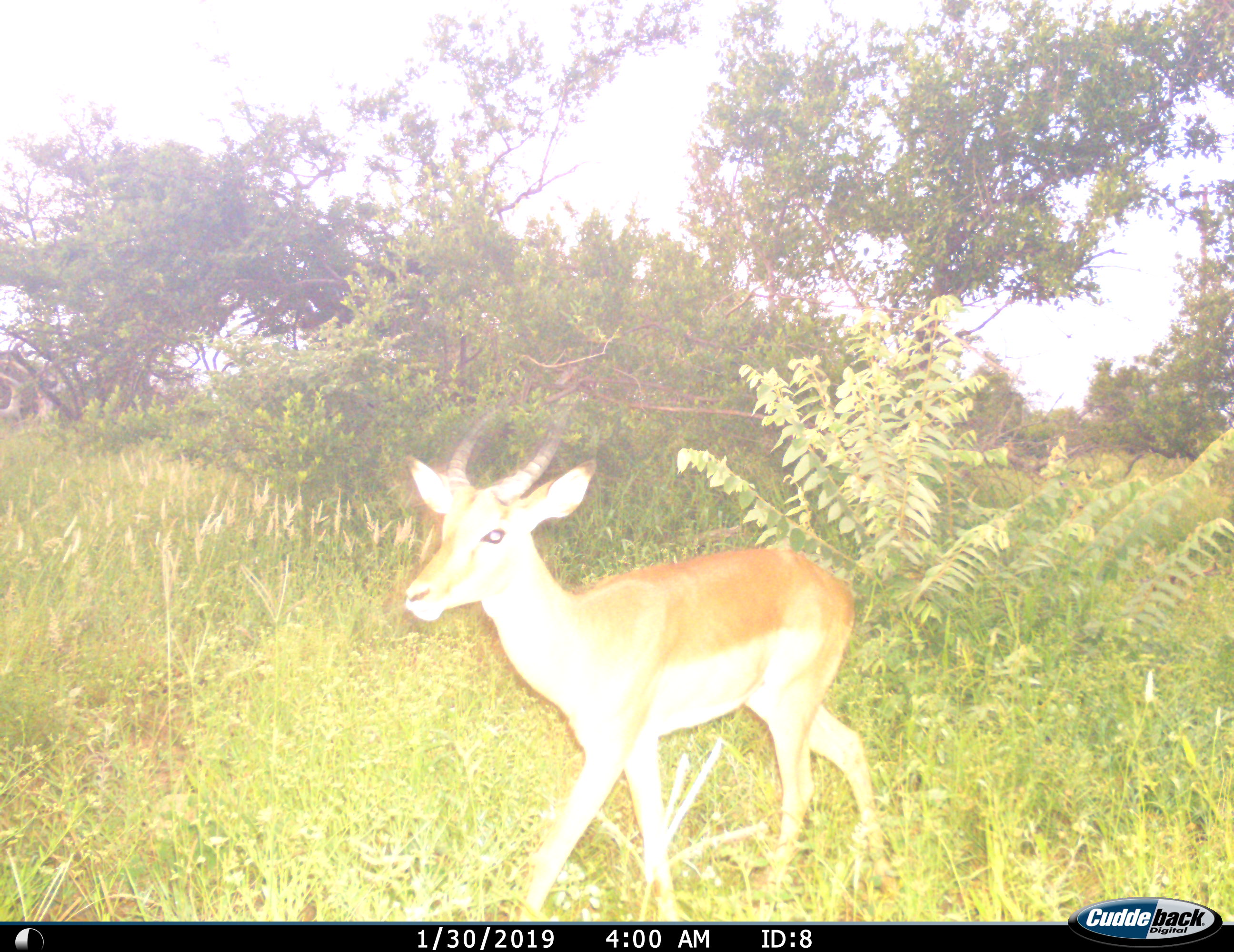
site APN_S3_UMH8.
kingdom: Animalia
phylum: Chordata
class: Mammalia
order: Artiodactyla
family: Bovidae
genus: Aepyceros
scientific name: Aepyceros melampus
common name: impala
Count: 1.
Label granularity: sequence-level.